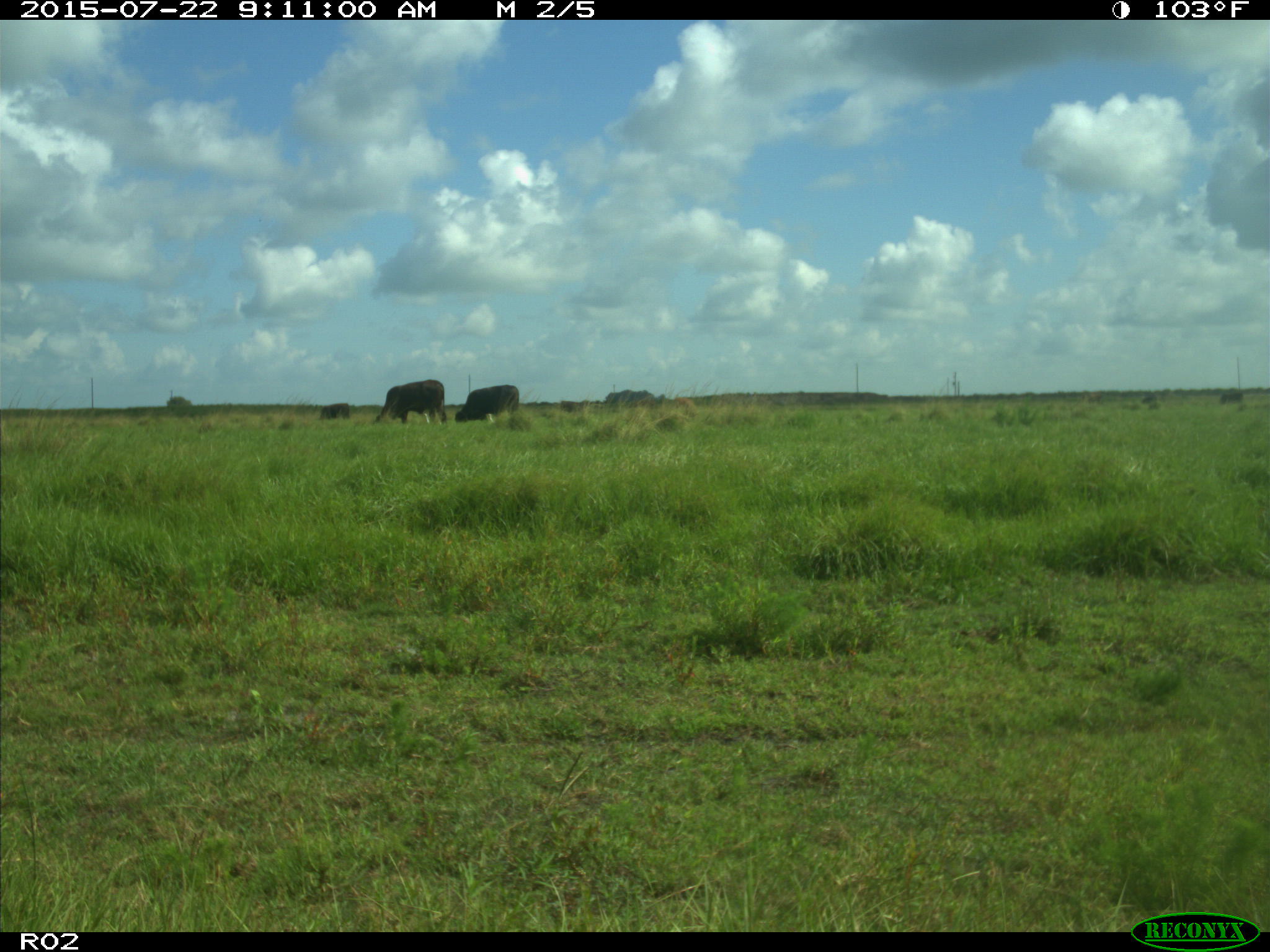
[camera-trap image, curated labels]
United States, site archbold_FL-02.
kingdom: Animalia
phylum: Chordata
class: Mammalia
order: Artiodactyla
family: Bovidae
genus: Bos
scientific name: Bos taurus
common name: domestic cow